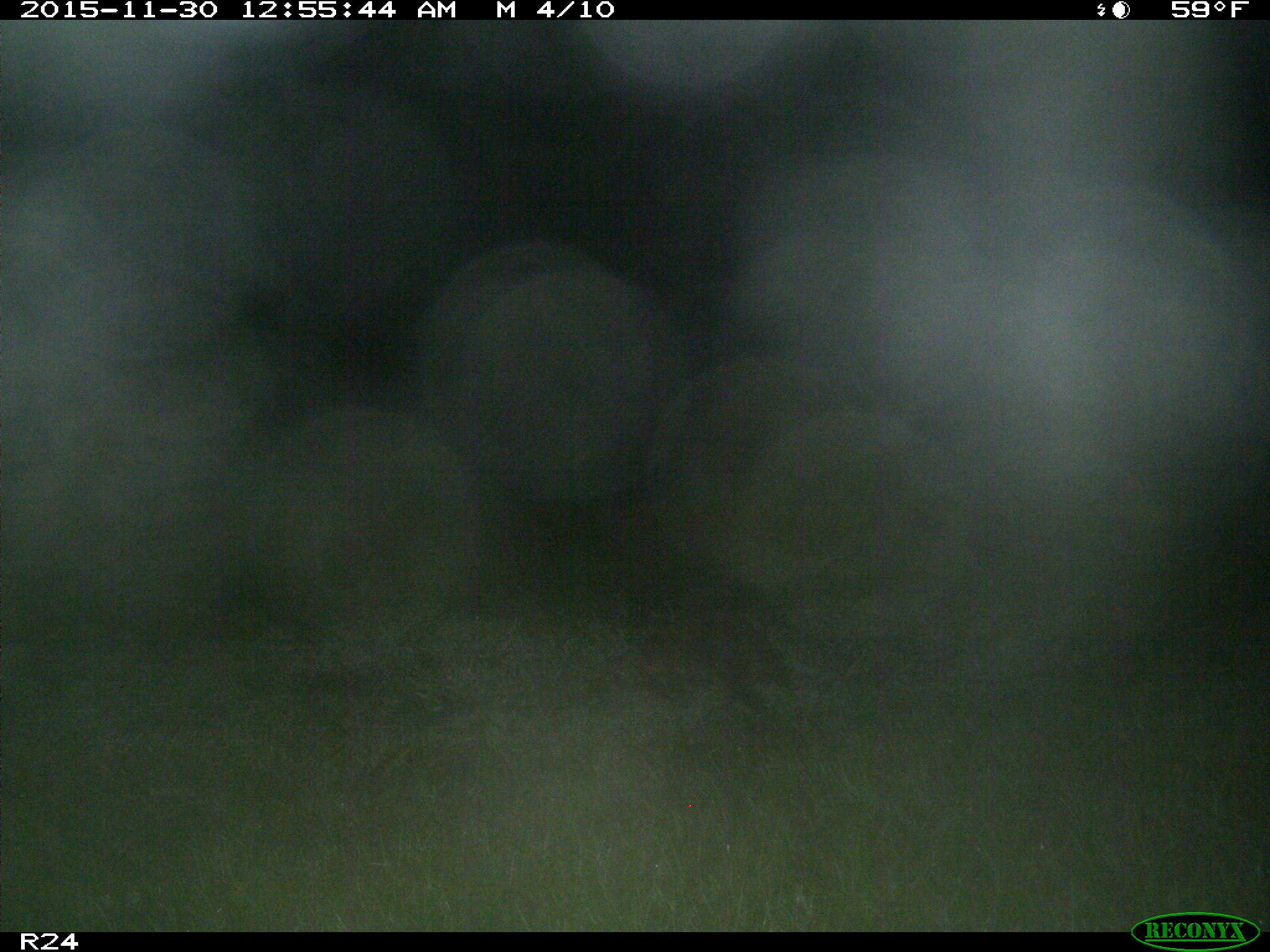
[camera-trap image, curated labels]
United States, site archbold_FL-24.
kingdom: Animalia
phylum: Chordata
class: Mammalia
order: Carnivora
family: Procyonidae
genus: Procyon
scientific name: Procyon lotor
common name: common raccoon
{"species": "Procyon lotor (common raccoon)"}